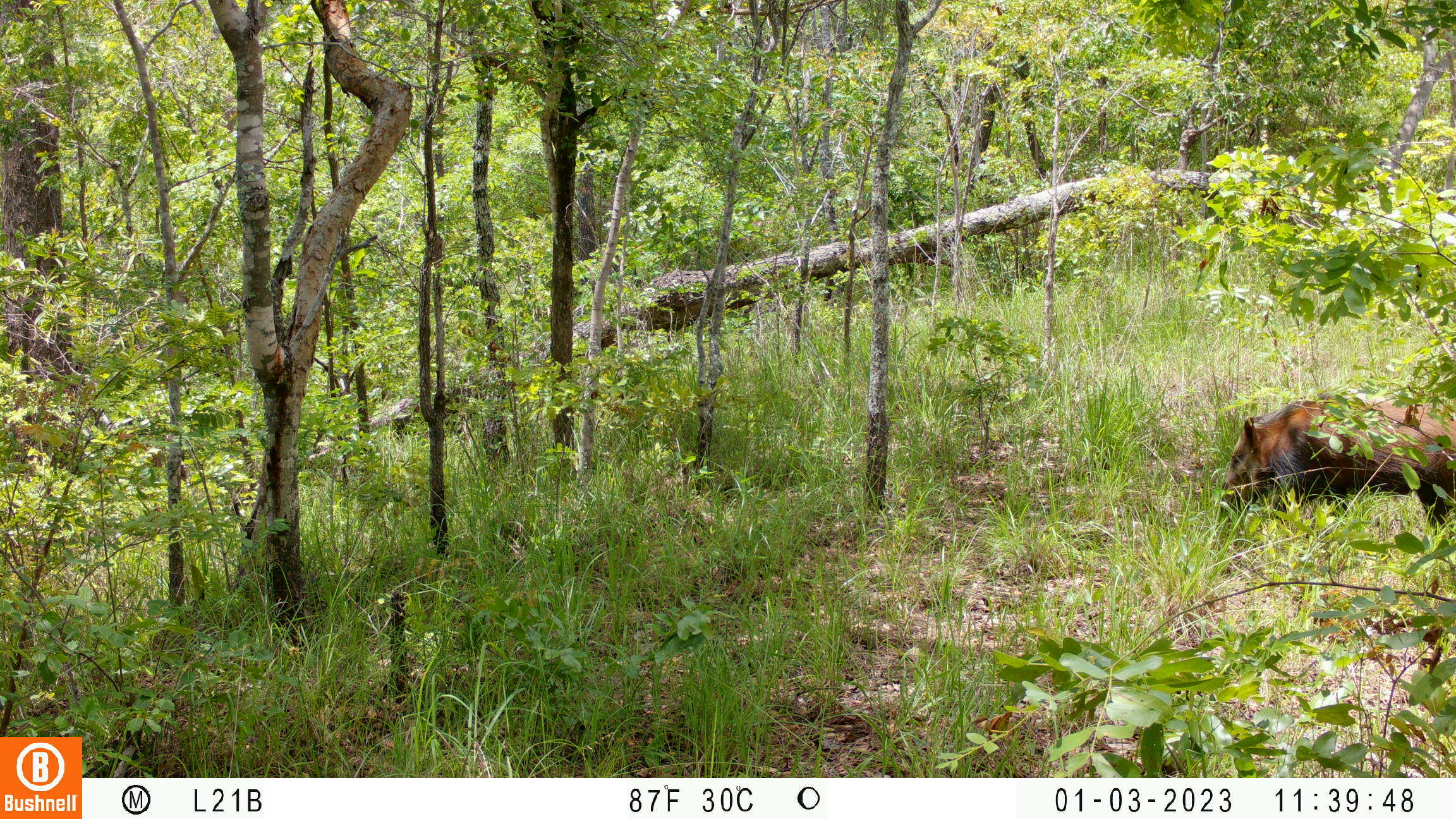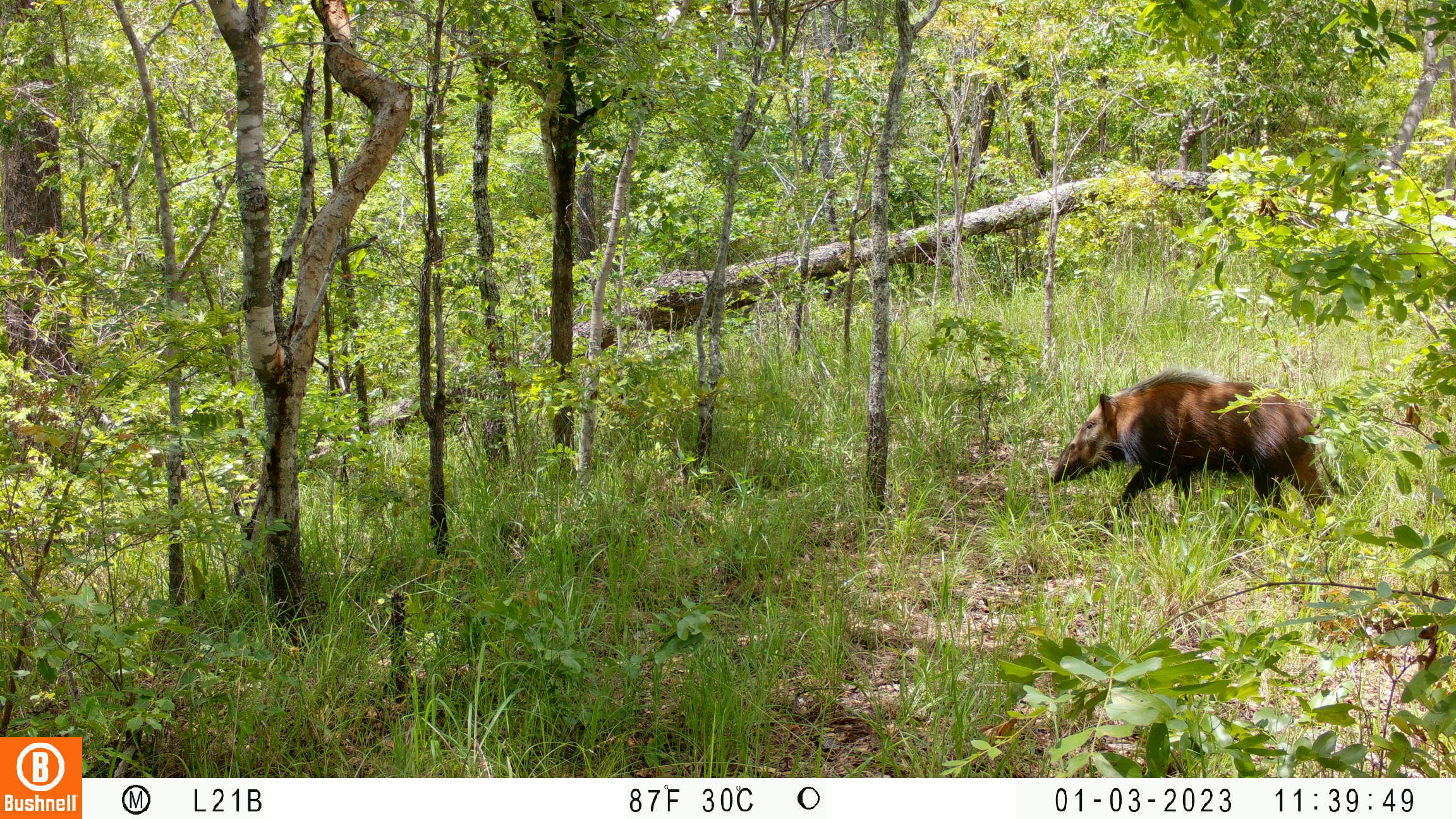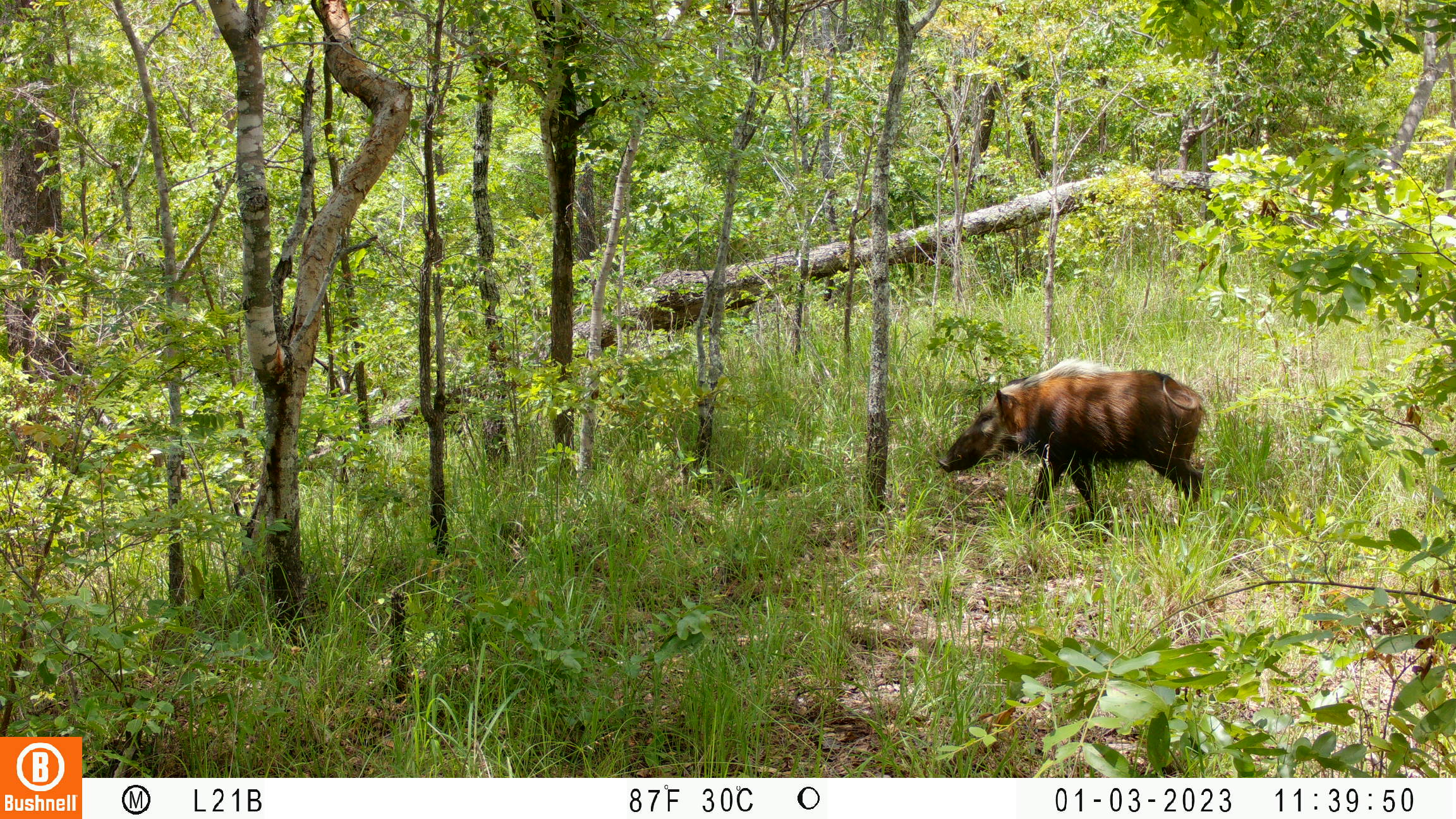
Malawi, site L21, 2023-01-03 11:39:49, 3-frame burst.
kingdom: Animalia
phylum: Chordata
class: Mammalia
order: Artiodactyla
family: Suidae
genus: Potamochoerus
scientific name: Potamochoerus larvatus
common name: bushpig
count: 1